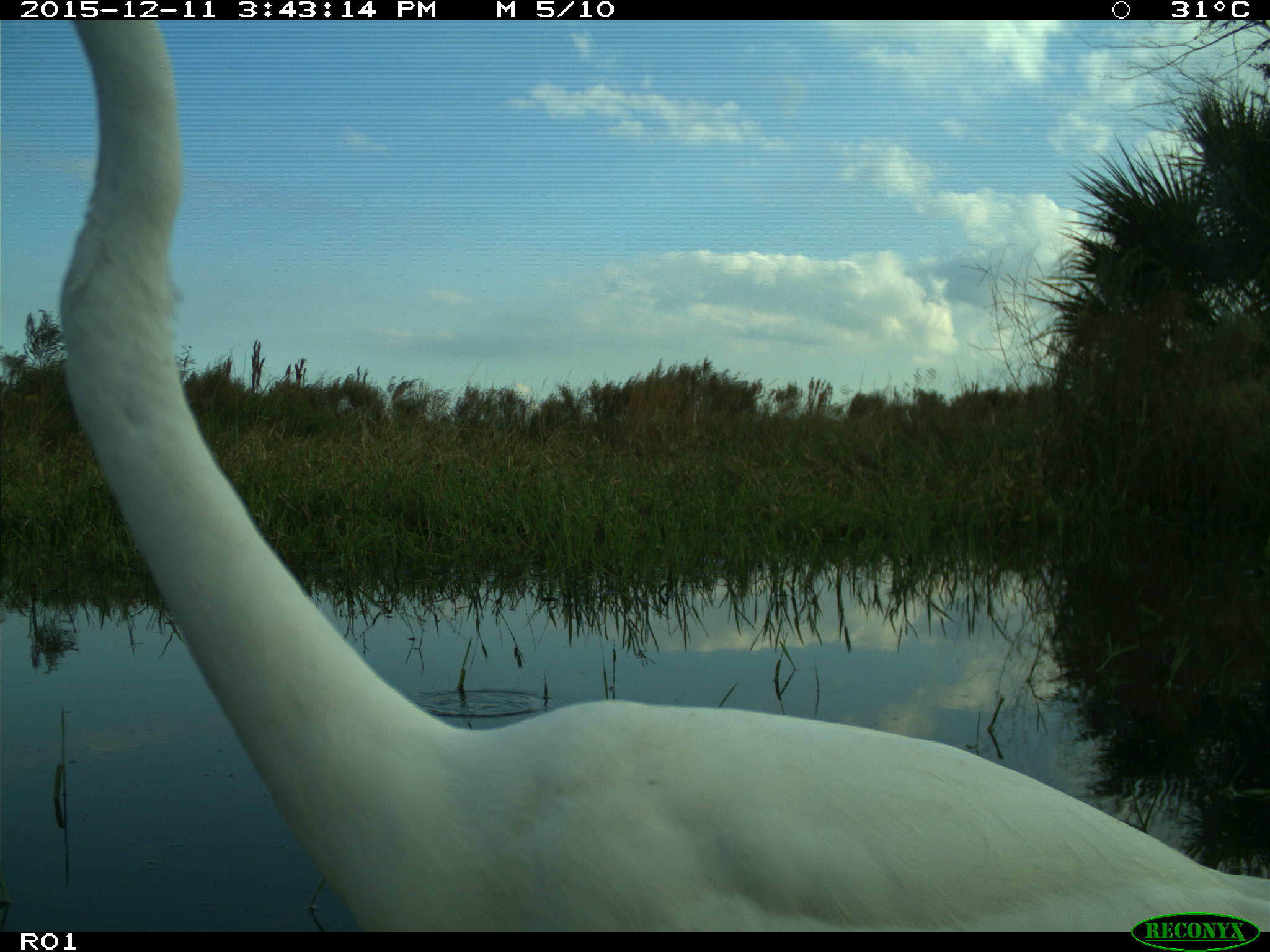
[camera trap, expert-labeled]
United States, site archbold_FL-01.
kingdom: Animalia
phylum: Chordata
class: Aves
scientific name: Aves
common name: birds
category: unidentified bird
Unidentified bird (birds) (Aves).